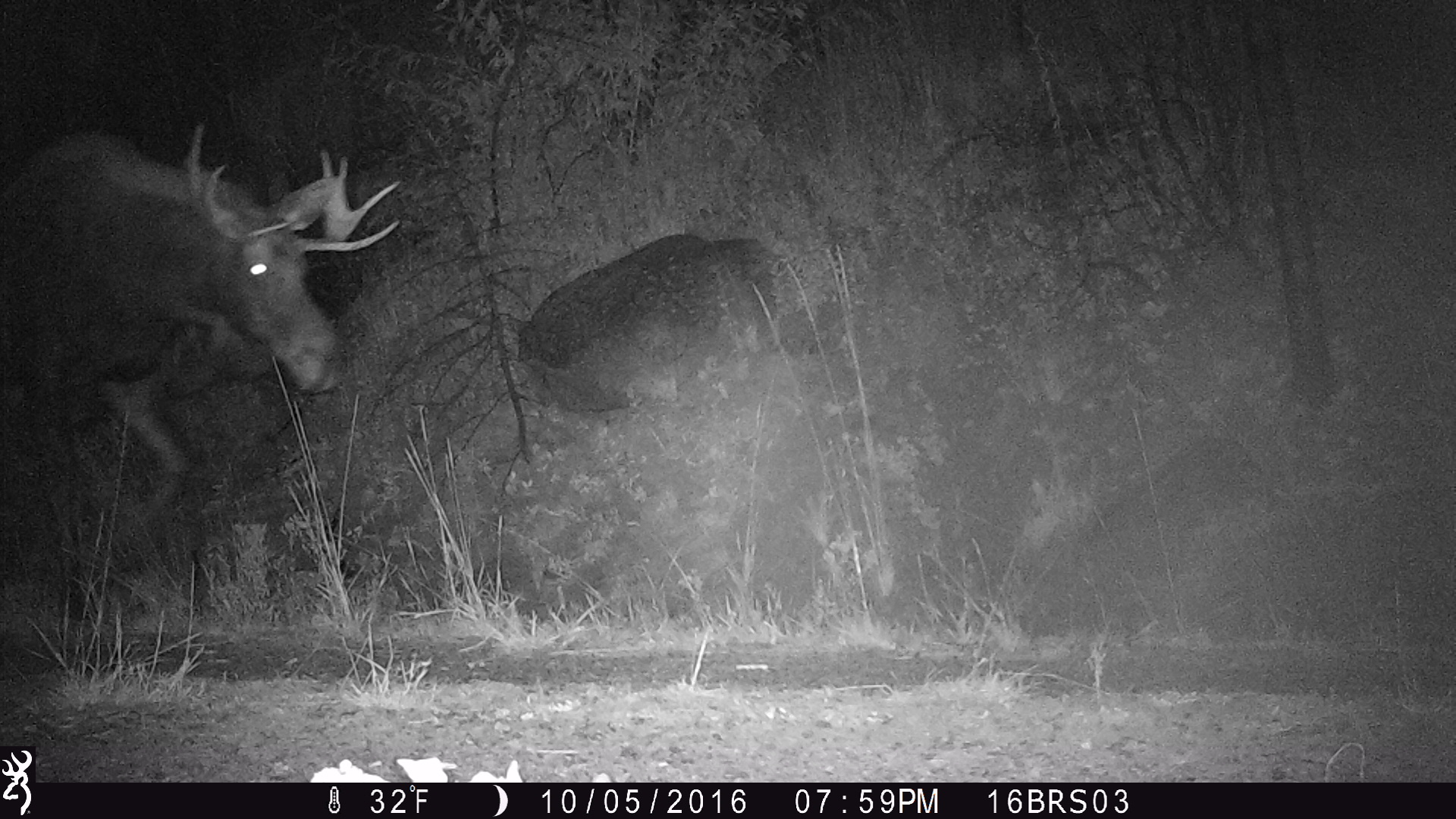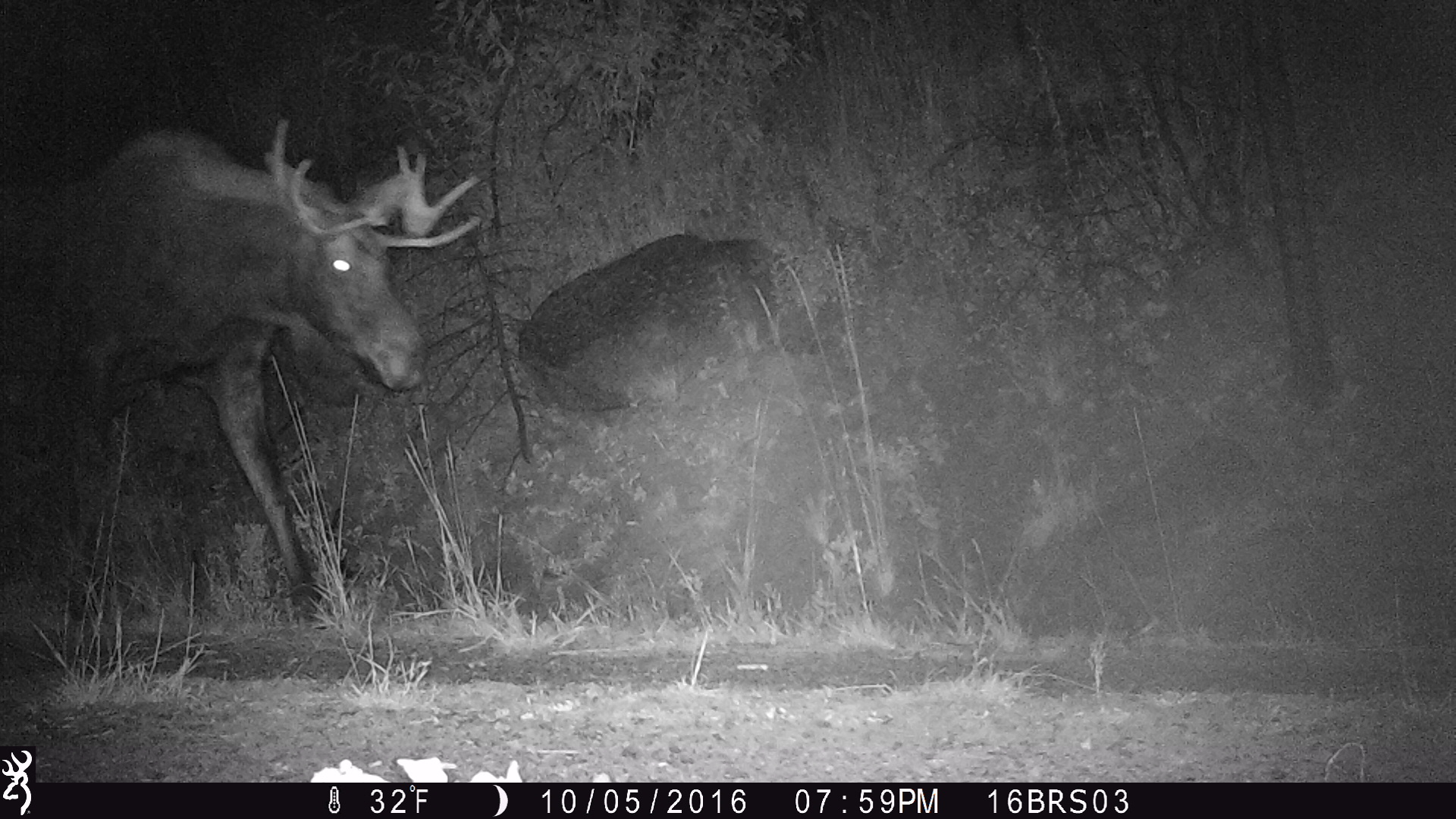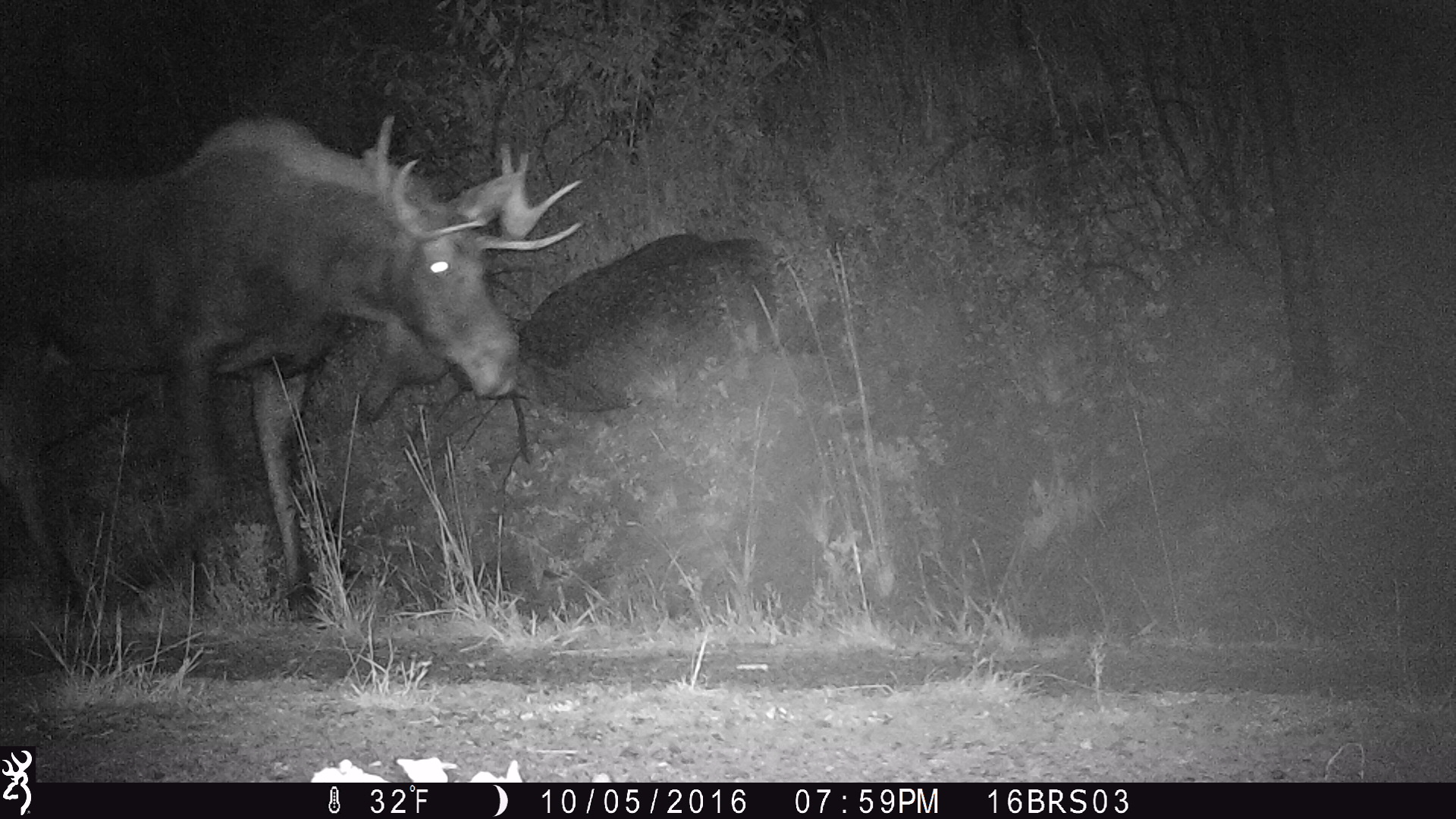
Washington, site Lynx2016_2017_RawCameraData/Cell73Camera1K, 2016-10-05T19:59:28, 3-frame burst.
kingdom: Animalia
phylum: Chordata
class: Mammalia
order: Artiodactyla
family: Cervidae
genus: Alces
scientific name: Alces alces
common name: moose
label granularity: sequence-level